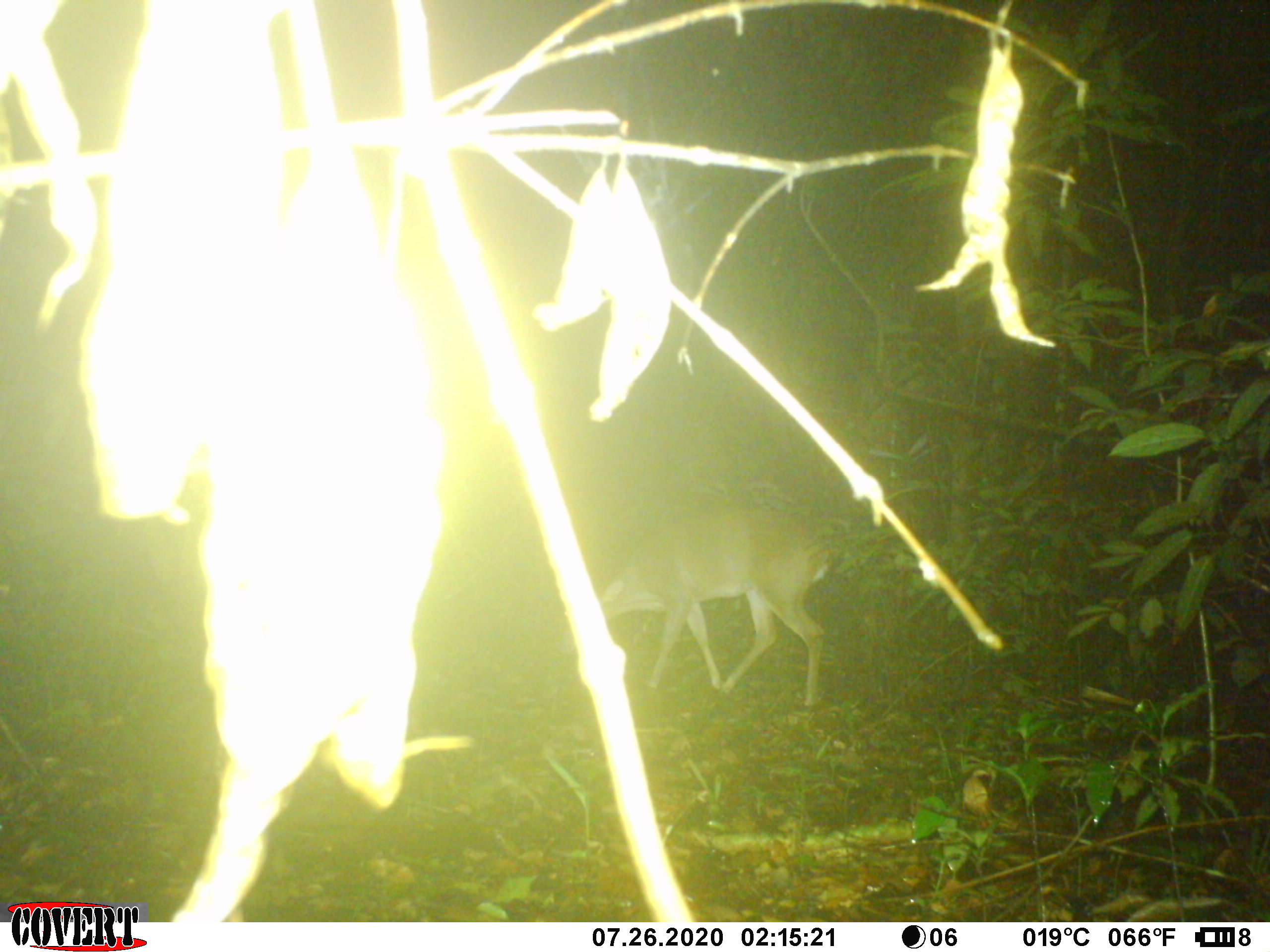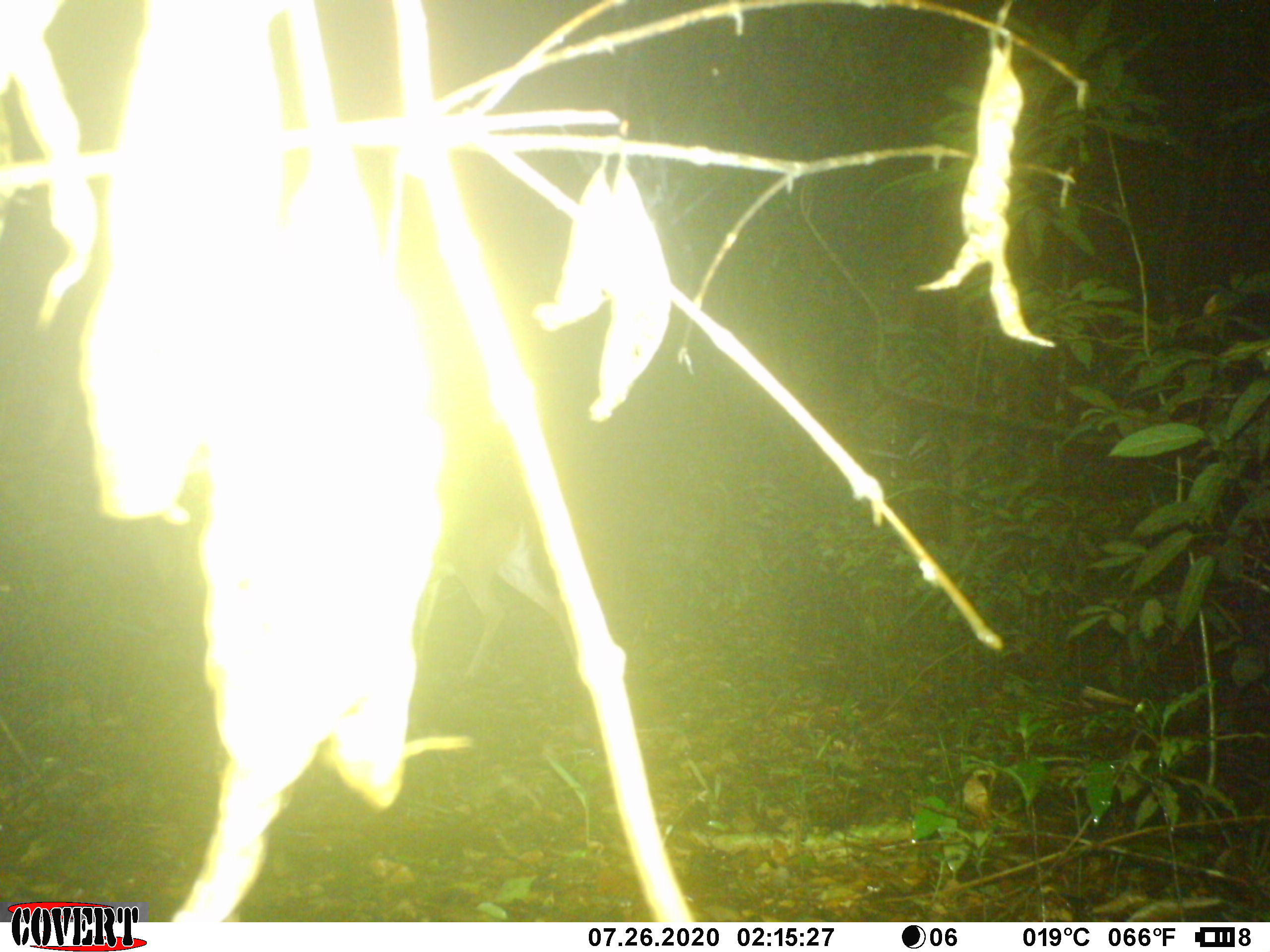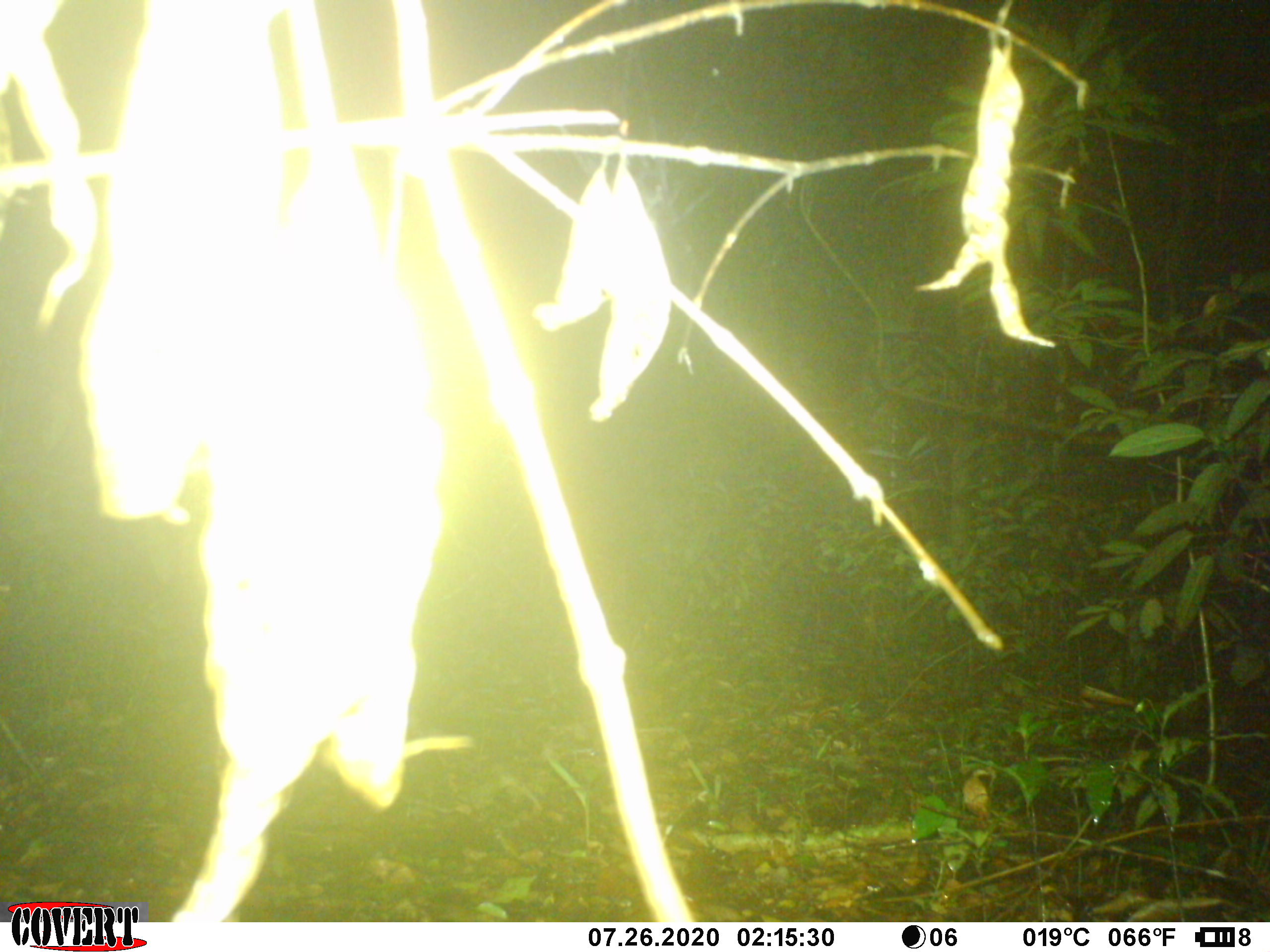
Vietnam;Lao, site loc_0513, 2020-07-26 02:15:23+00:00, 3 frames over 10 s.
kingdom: Animalia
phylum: Chordata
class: Mammalia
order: Artiodactyla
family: Cervidae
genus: Muntiacus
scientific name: Muntiacus vuquangensis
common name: large-antlered muntjac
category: large antlered muntjac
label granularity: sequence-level